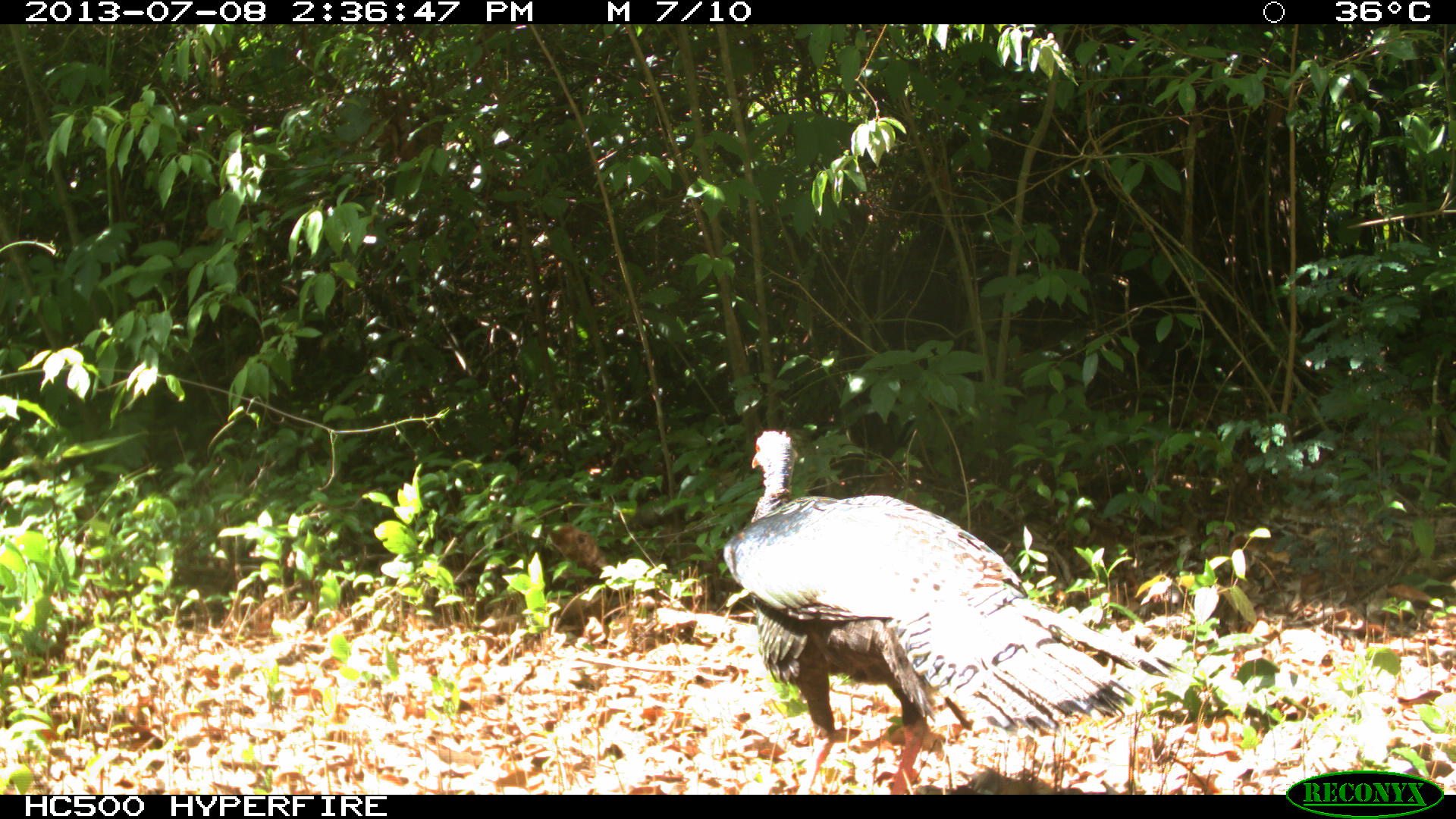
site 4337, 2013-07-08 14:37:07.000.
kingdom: Animalia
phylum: Chordata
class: Aves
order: Galliformes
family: Phasianidae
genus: Meleagris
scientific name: Meleagris ocellata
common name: ocellated turkey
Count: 1.